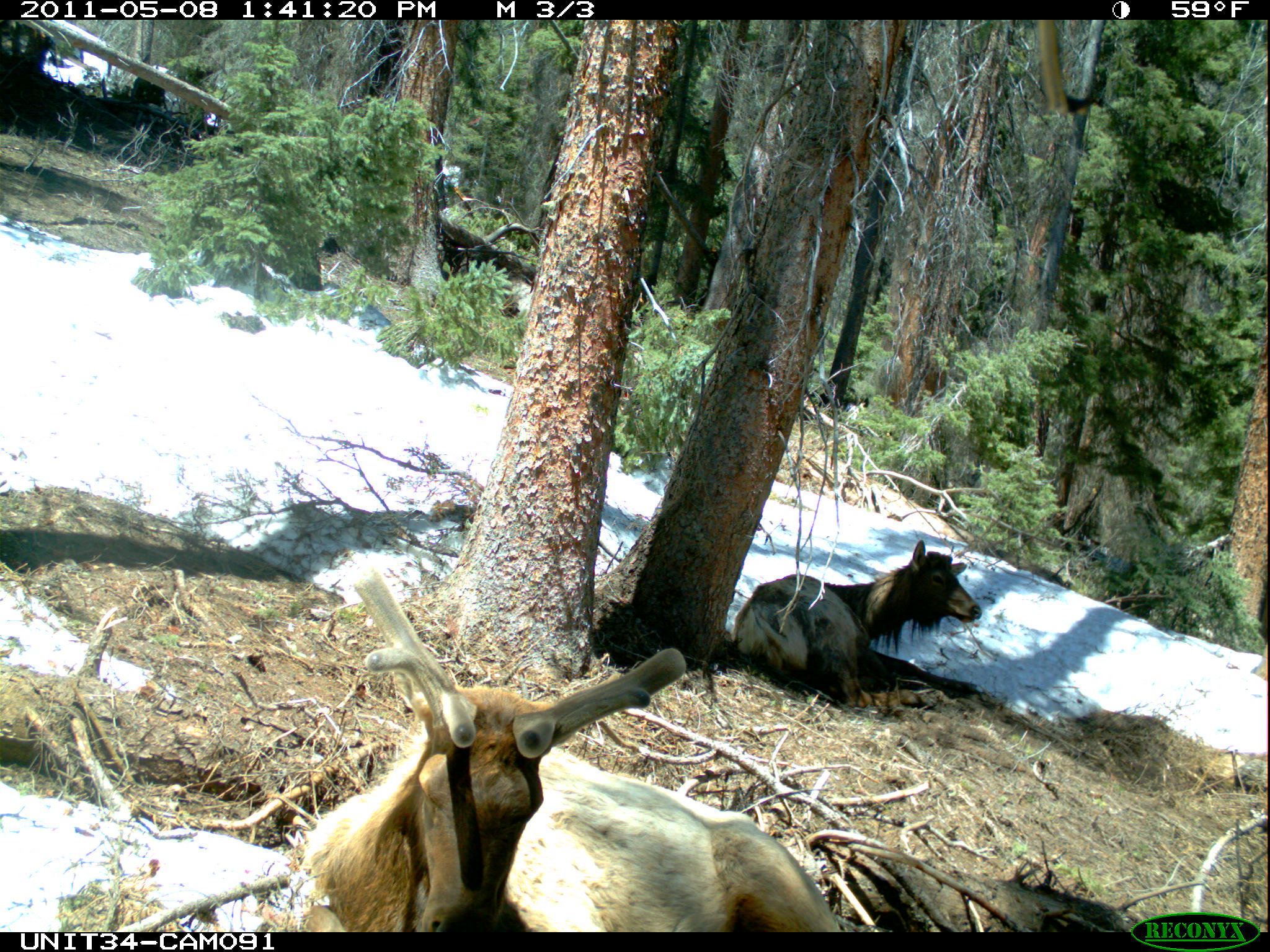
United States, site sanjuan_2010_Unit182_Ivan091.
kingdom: Animalia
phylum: Chordata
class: Mammalia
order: Artiodactyla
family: Cervidae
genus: Cervus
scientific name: Cervus elaphus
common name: red deer